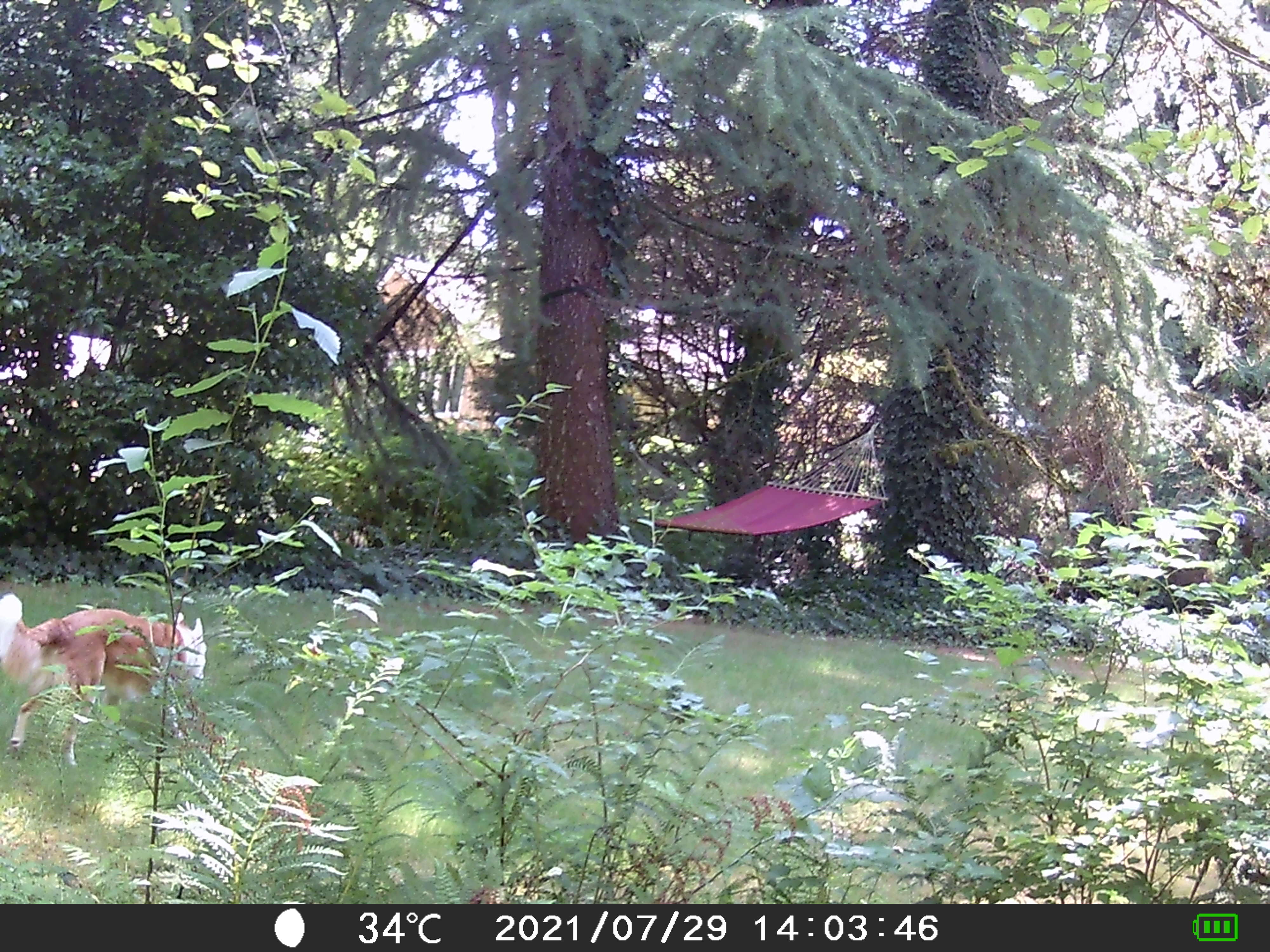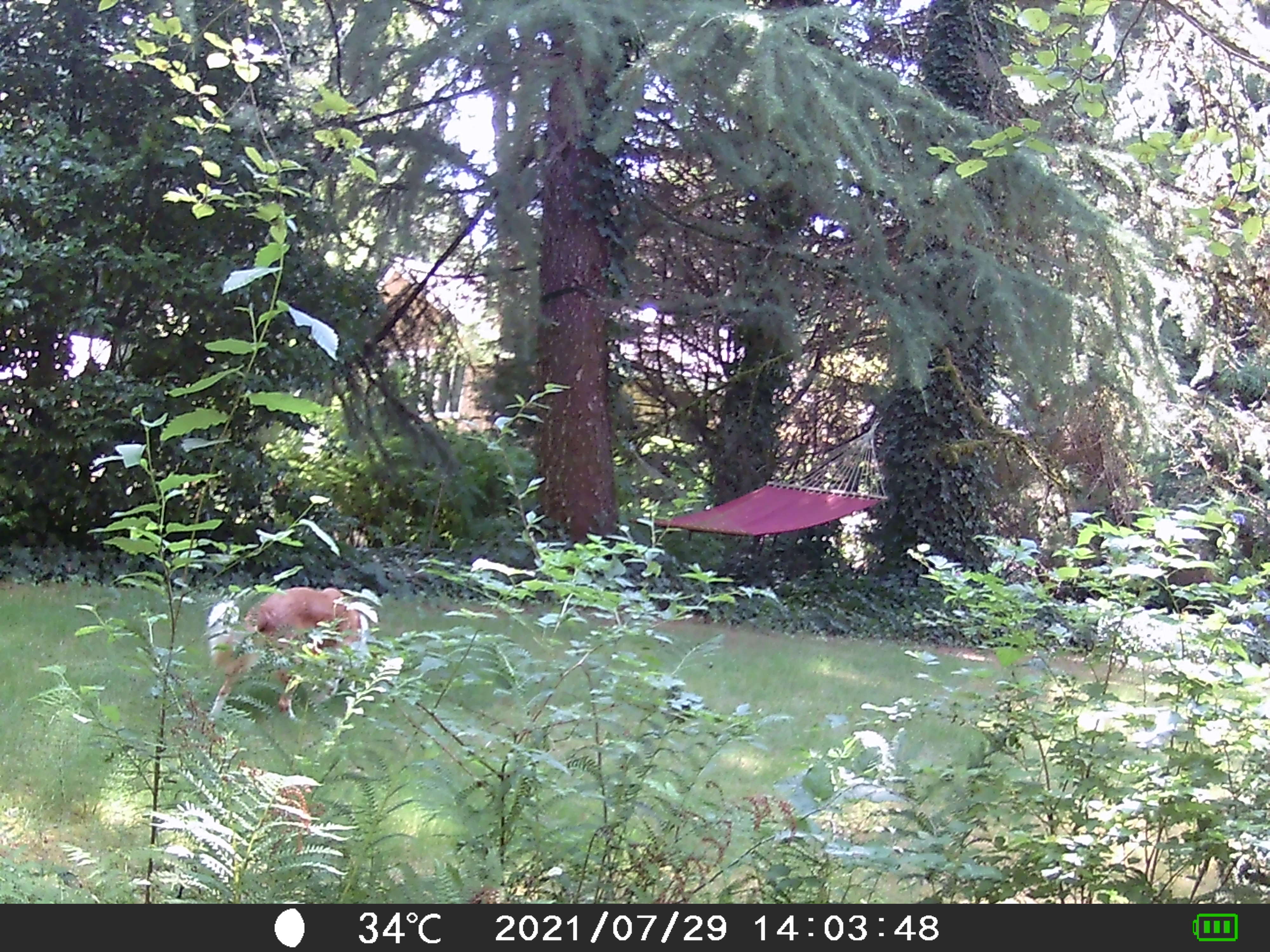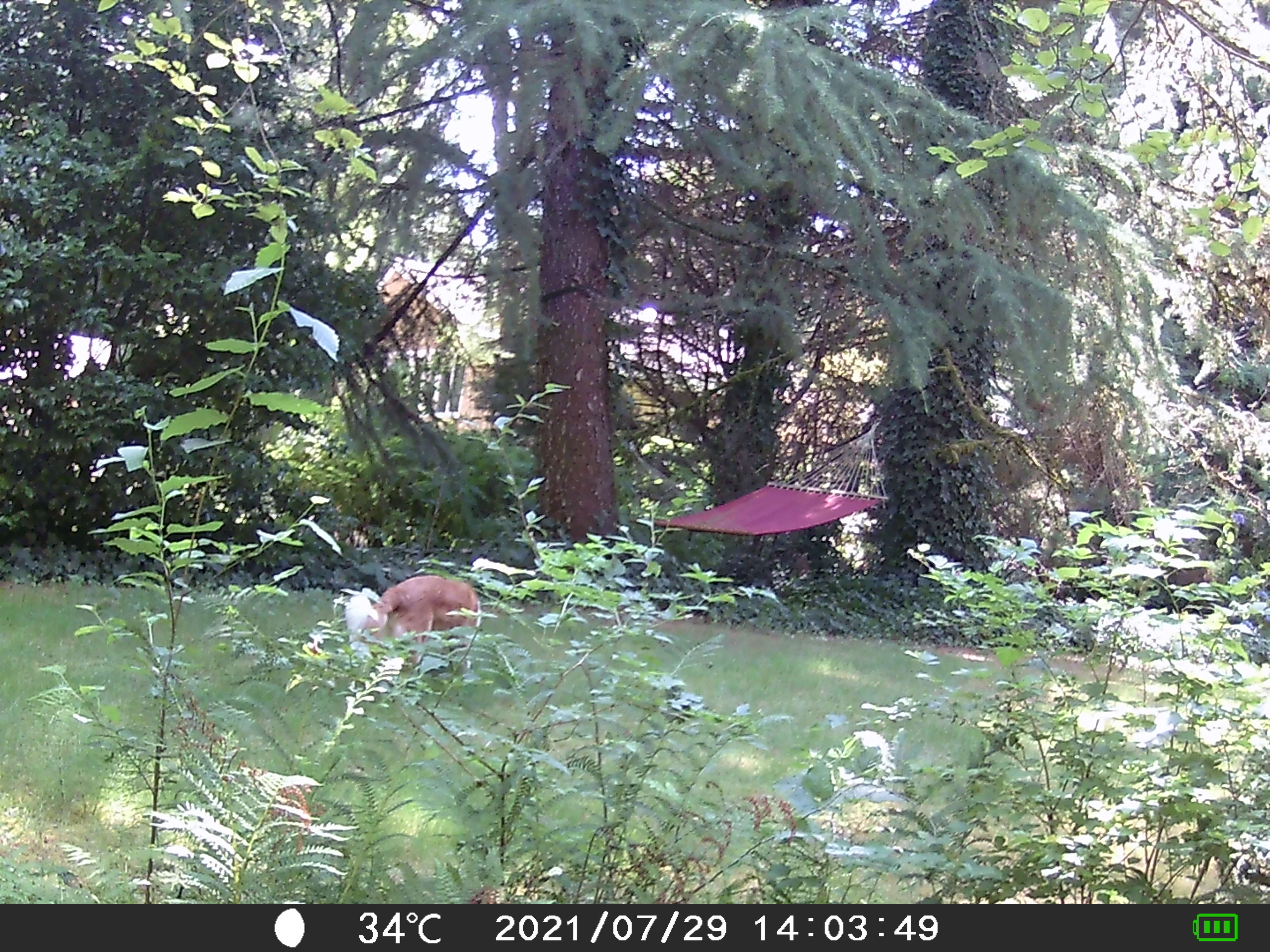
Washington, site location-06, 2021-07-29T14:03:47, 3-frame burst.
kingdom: Animalia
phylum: Chordata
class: Mammalia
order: Carnivora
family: Canidae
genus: Canis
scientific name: Canis familiaris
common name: domestic dog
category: dog